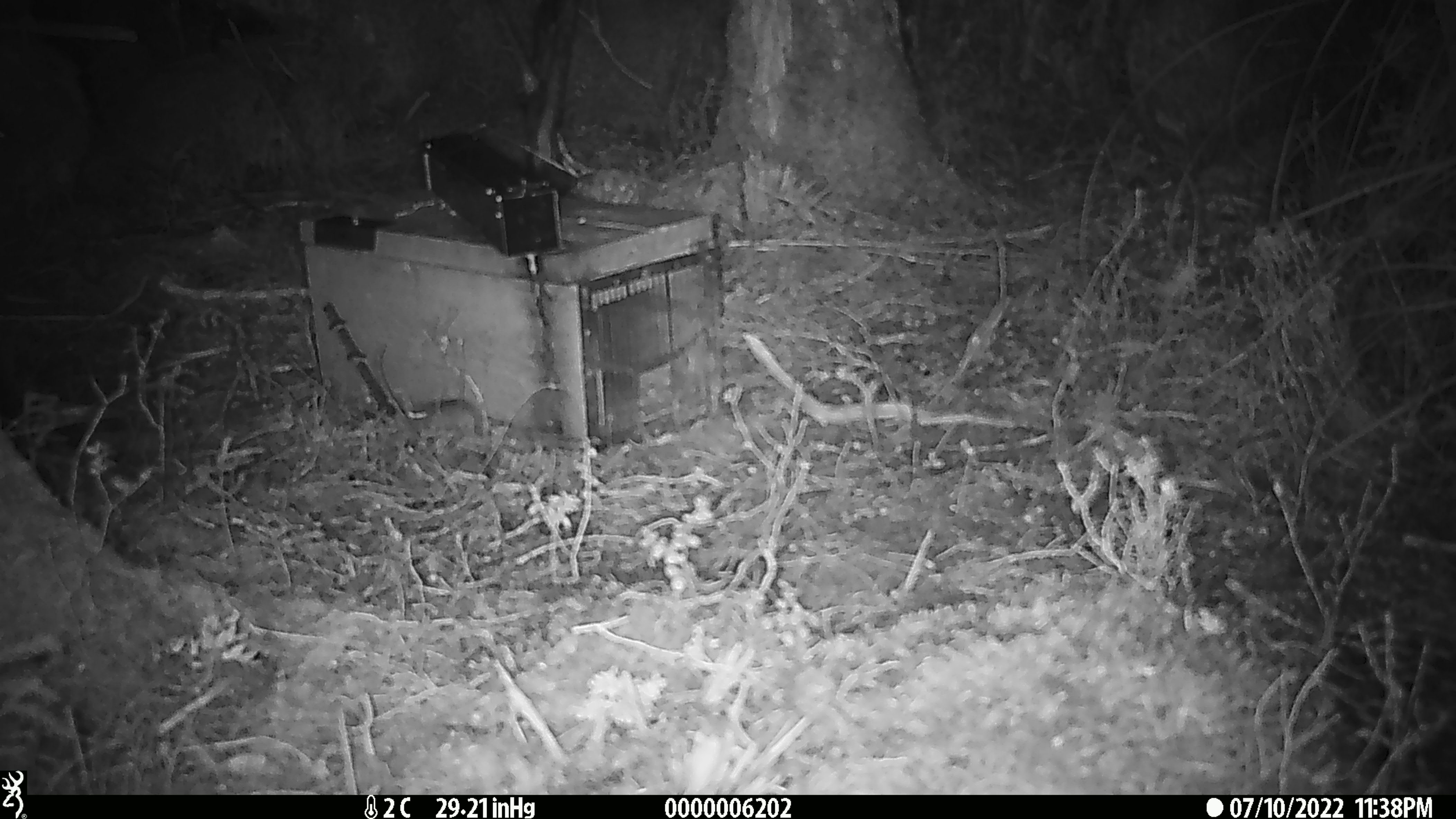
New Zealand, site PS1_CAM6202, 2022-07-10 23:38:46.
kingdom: Animalia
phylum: Chordata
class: Mammalia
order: Rodentia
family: Muridae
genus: Mus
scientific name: Mus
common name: mouse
Mouse (Mus).